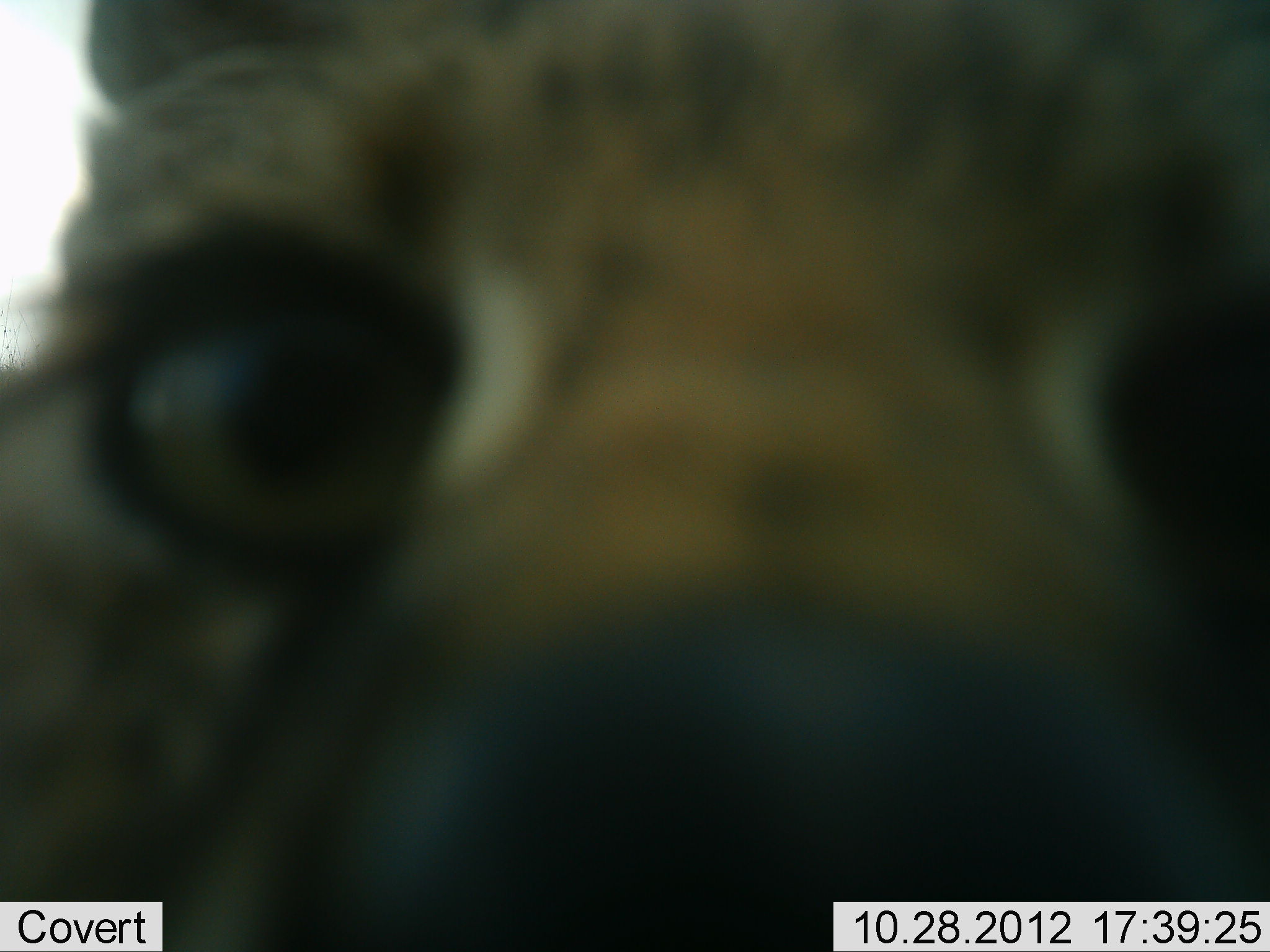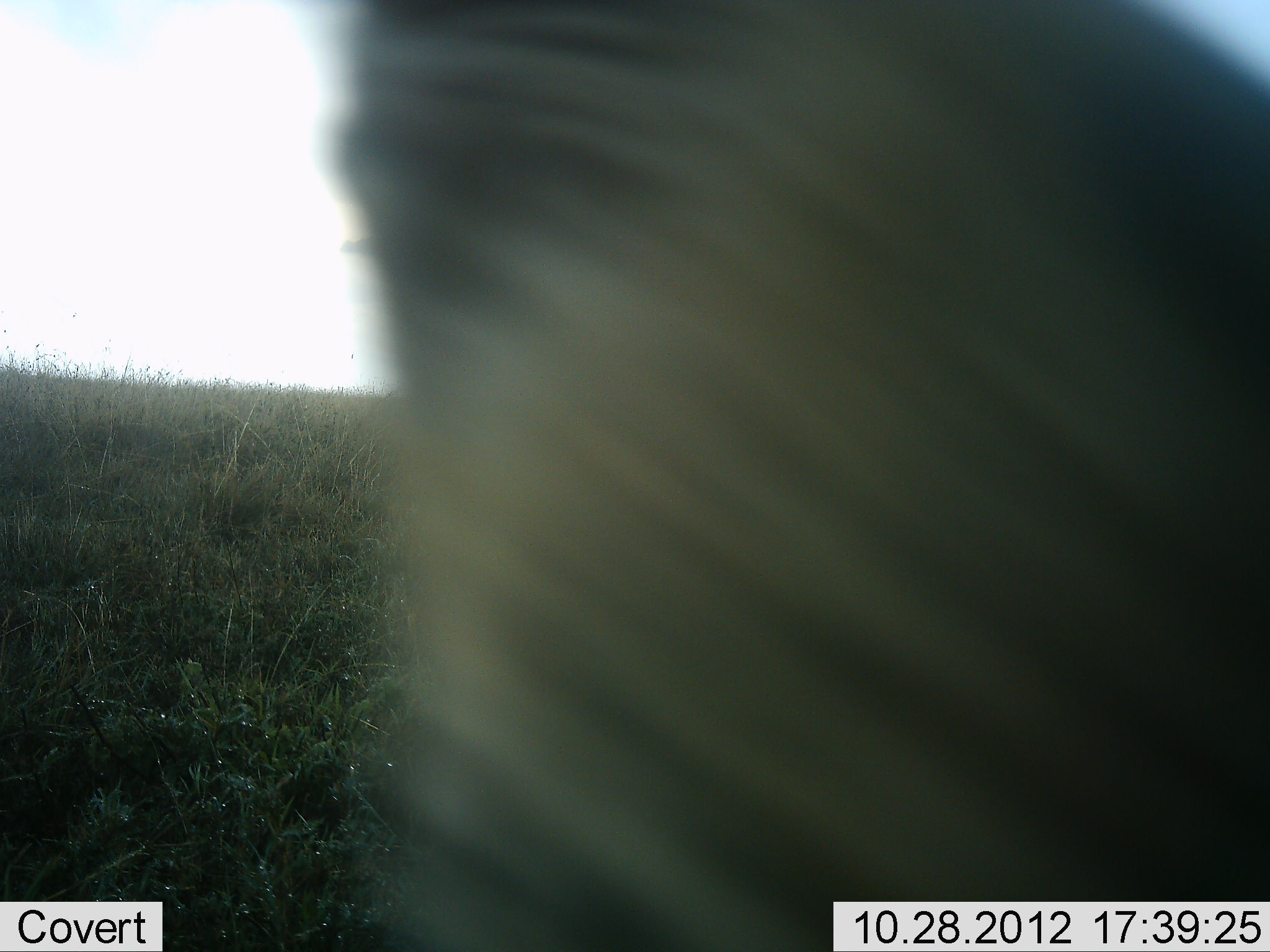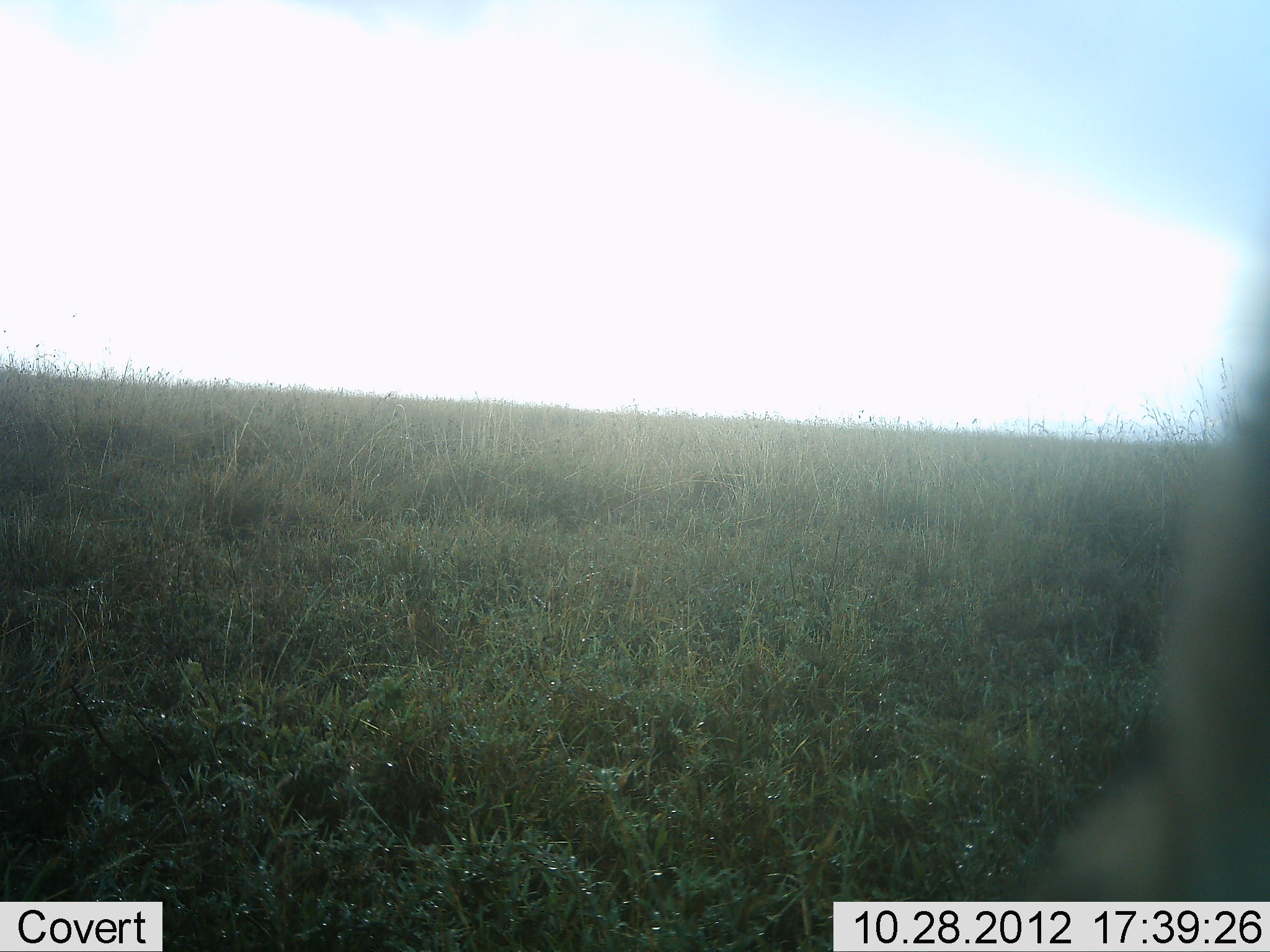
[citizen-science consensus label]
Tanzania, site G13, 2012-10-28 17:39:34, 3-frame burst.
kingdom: Animalia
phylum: Chordata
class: Mammalia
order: Carnivora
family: Felidae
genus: Leptailurus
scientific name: Leptailurus serval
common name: serval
Serval (Leptailurus serval), count 1. Behavior (volunteer vote fractions): standing 29%, resting 0%, moving 71%, interacting 14%. Young present (vote fraction): 0%. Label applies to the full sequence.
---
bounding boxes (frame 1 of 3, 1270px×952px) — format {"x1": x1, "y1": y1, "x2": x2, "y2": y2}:
animal: {"x1": 0, "y1": 2, "x2": 1269, "y2": 951}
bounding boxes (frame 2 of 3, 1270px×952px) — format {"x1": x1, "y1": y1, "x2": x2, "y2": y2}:
animal: {"x1": 323, "y1": 0, "x2": 1270, "y2": 952}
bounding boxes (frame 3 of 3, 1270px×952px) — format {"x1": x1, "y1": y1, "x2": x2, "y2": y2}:
animal: {"x1": 1028, "y1": 233, "x2": 1270, "y2": 952}